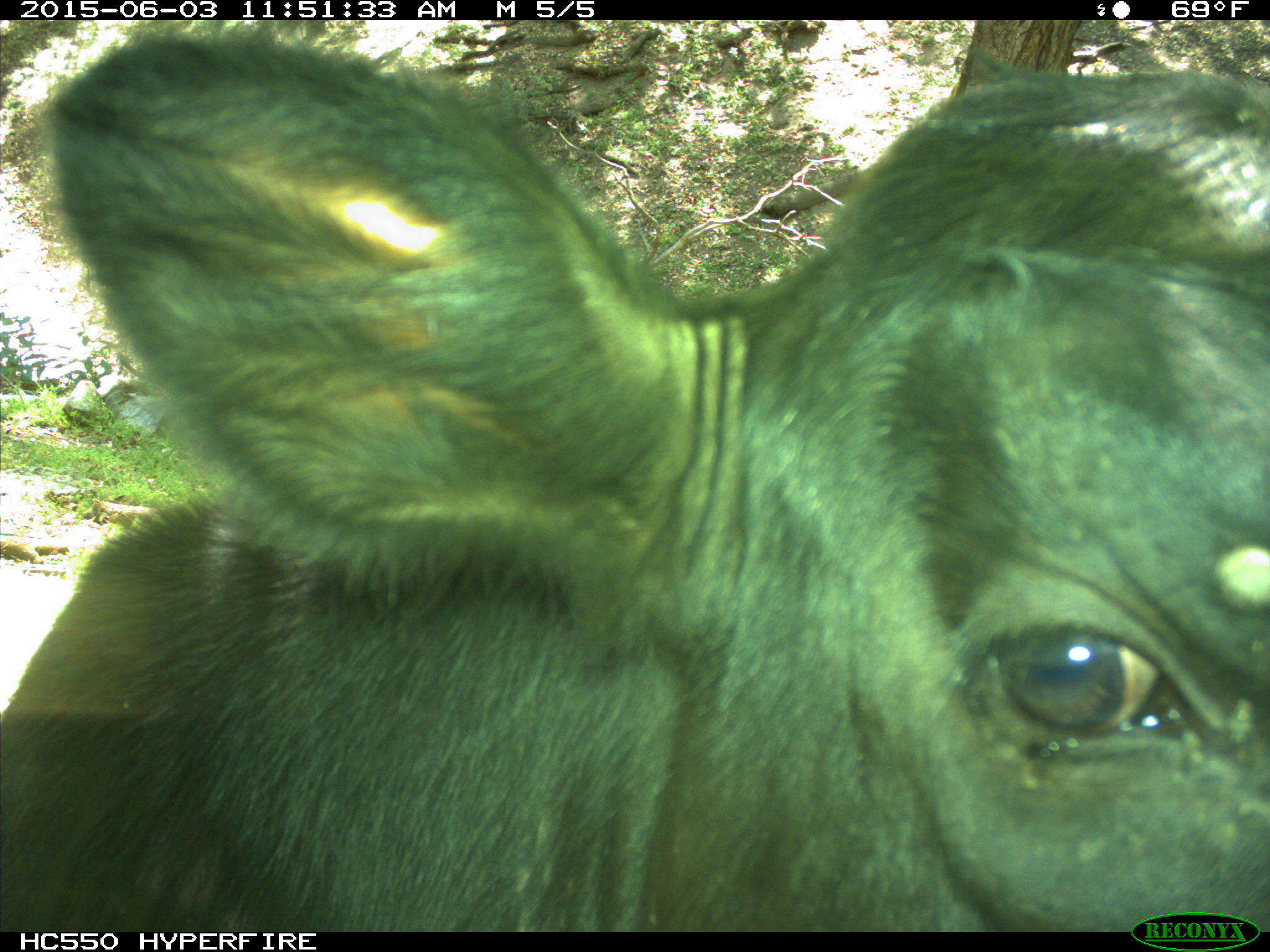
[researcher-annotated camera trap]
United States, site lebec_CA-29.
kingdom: Animalia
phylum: Chordata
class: Mammalia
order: Artiodactyla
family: Bovidae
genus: Bos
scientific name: Bos taurus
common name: domestic cow